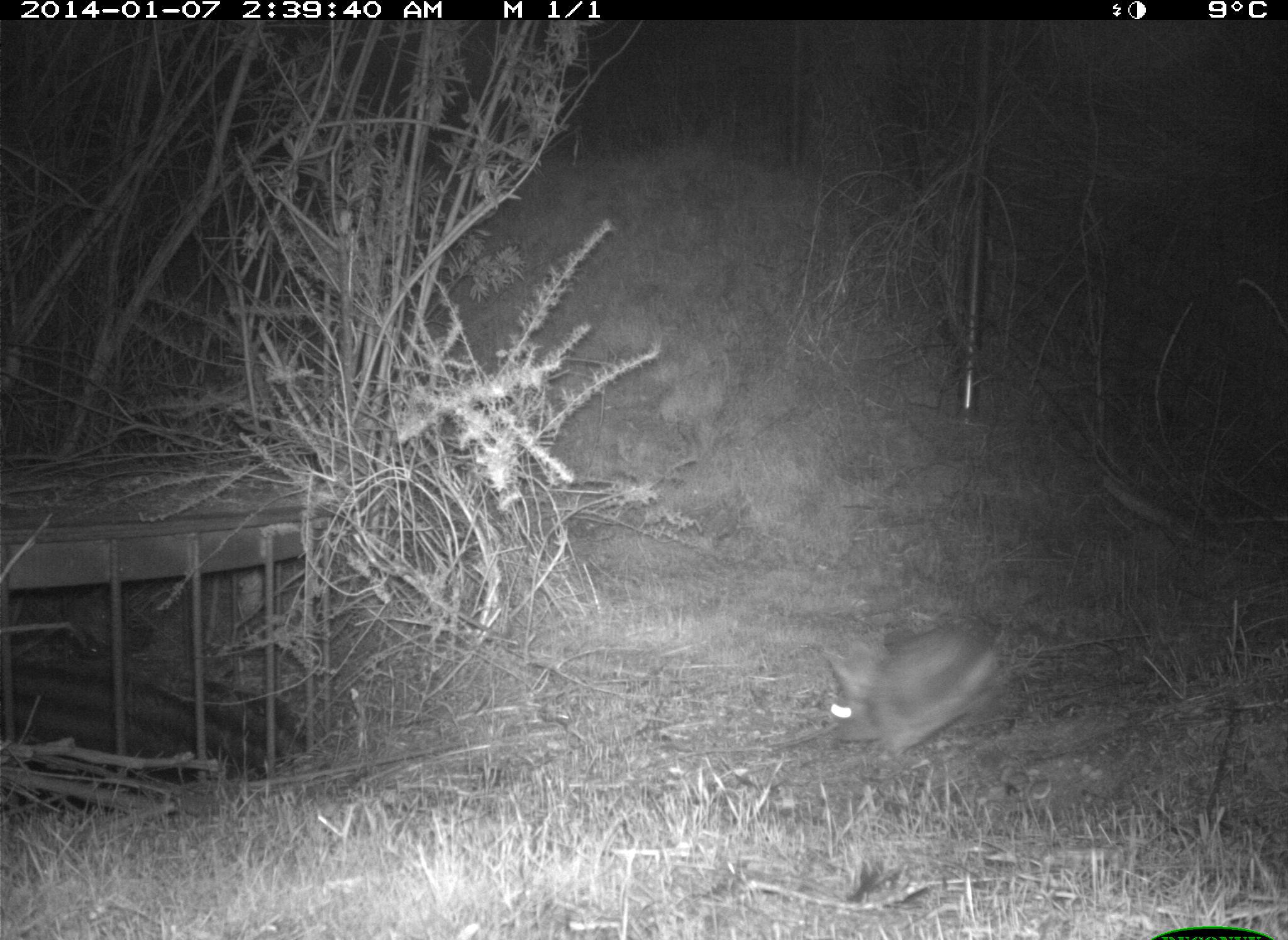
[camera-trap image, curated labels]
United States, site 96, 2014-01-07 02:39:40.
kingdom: Animalia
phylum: Chordata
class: Mammalia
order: Lagomorpha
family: Leporidae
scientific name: Leporidae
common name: rabbits and hares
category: rabbit